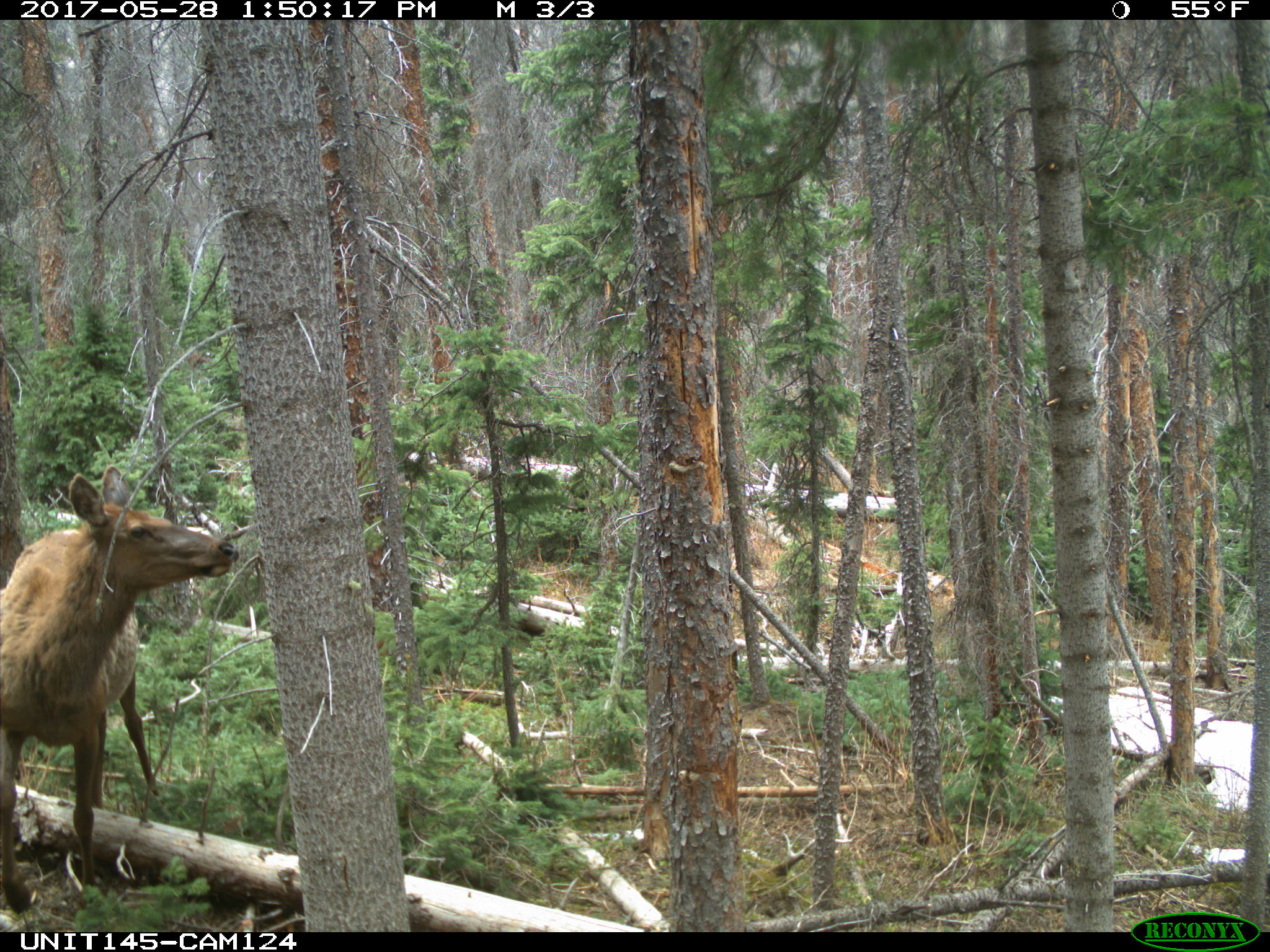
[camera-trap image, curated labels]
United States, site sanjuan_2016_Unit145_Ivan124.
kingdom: Animalia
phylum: Chordata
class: Mammalia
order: Artiodactyla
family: Cervidae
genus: Cervus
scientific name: Cervus elaphus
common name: red deer